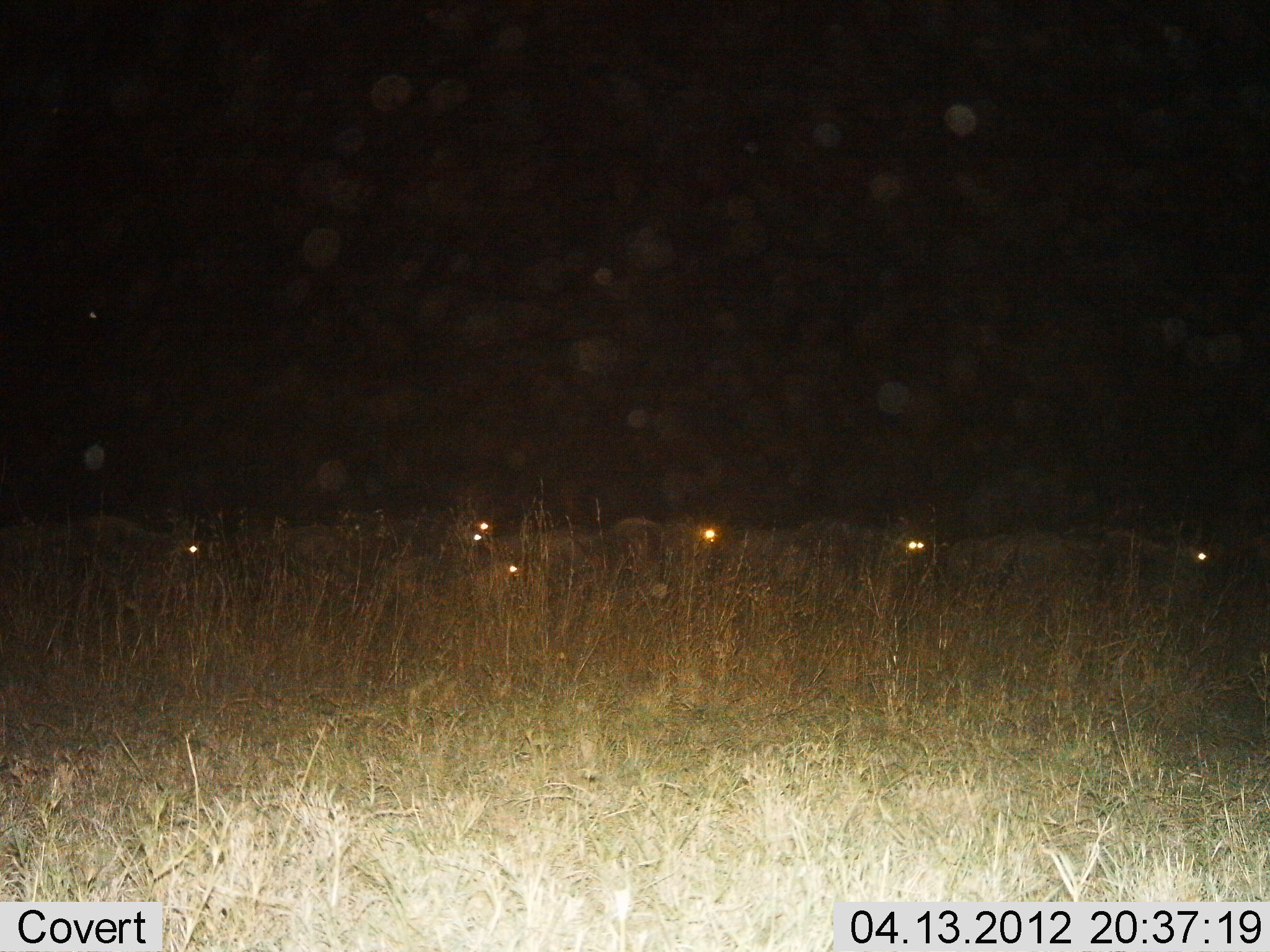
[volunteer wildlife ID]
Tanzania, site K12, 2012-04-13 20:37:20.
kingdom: Animalia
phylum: Chordata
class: Mammalia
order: Artiodactyla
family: Bovidae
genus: Connochaetes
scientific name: Connochaetes taurinus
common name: blue wildebeest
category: wildebeest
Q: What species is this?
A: Wildebeest (blue wildebeest) (Connochaetes taurinus).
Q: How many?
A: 8.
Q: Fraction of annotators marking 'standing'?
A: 25%.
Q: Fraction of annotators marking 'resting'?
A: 12%.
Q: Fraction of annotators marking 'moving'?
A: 75%.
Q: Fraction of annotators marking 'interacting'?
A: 0%.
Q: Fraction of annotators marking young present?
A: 12%.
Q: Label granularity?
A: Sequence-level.